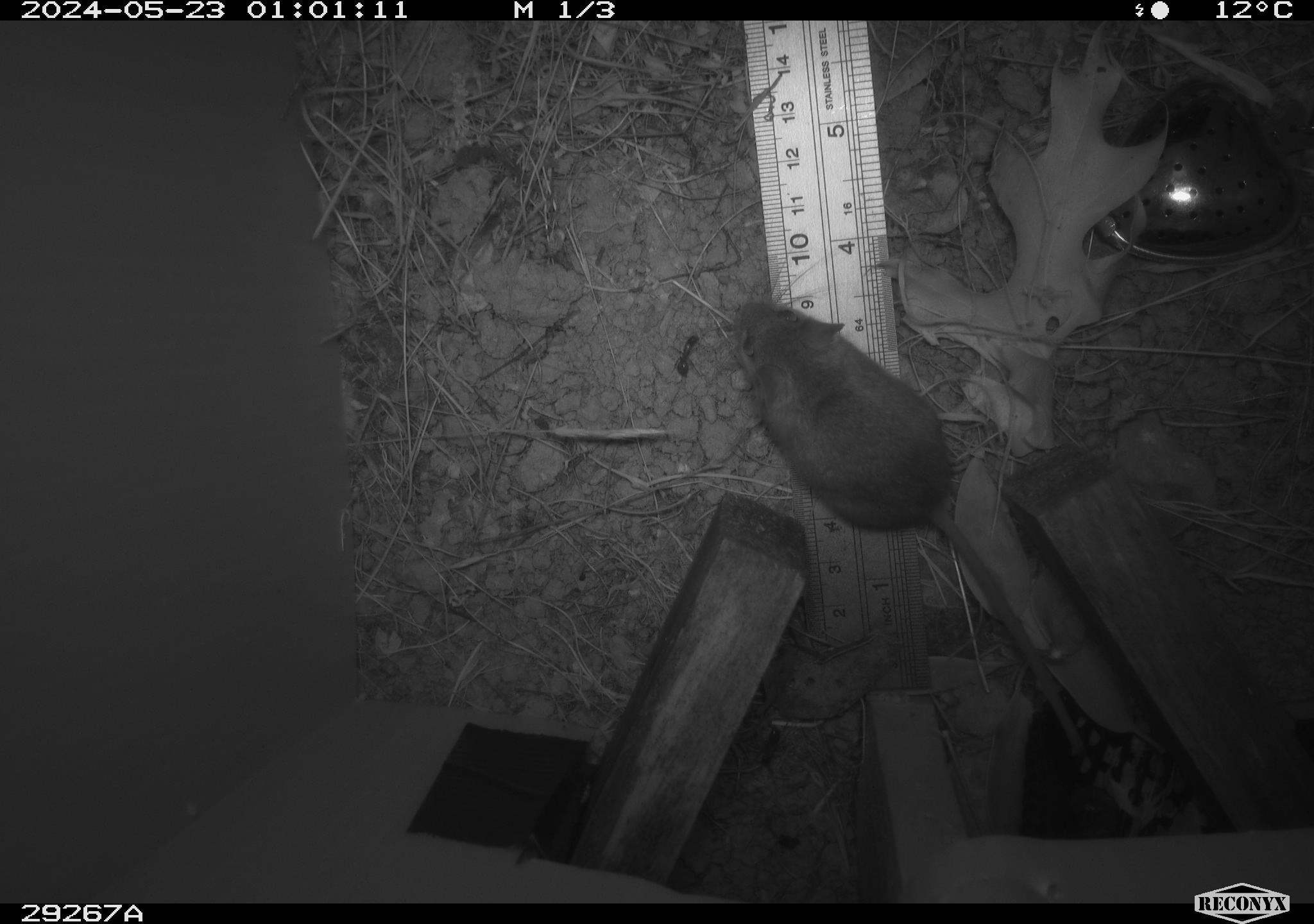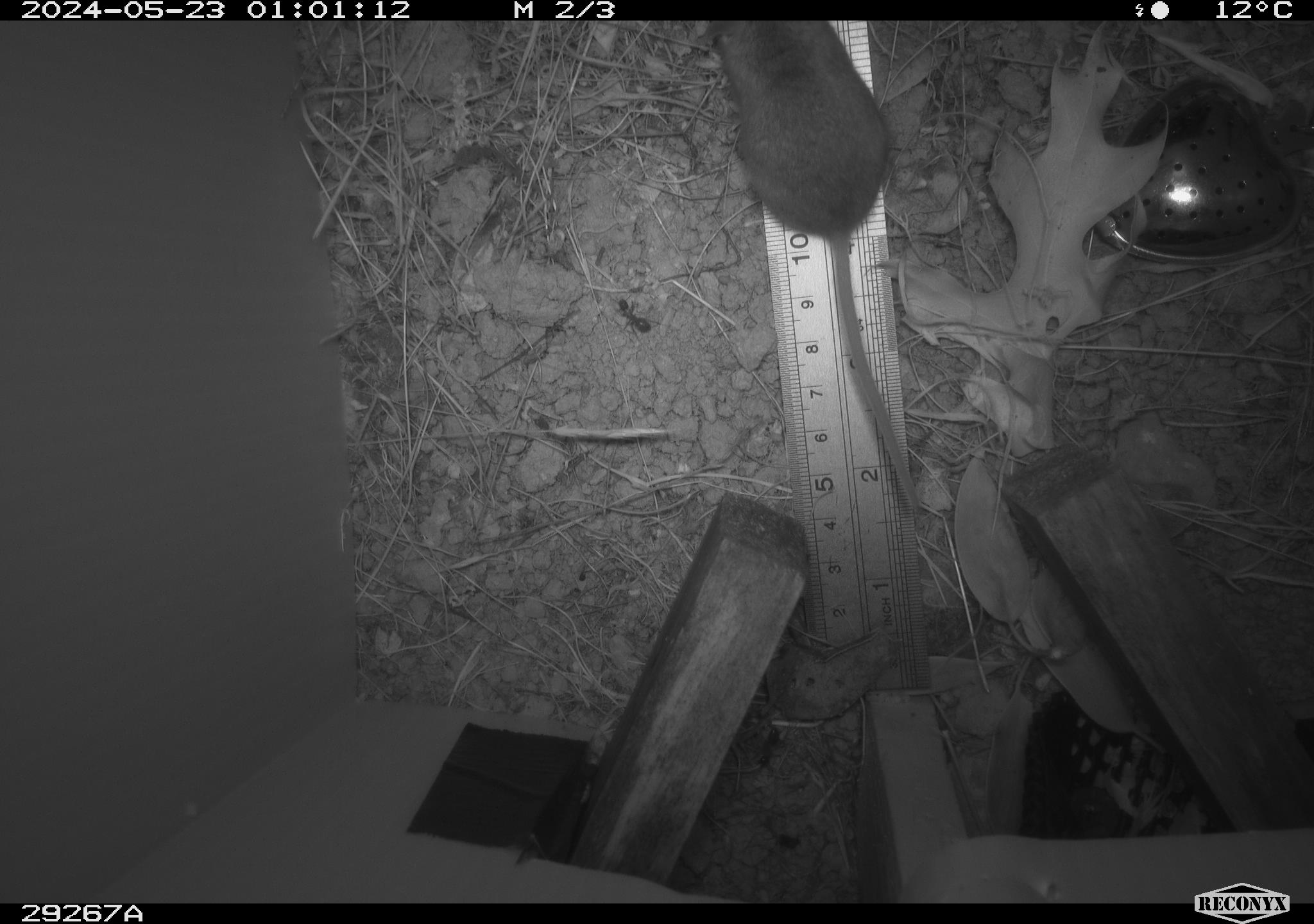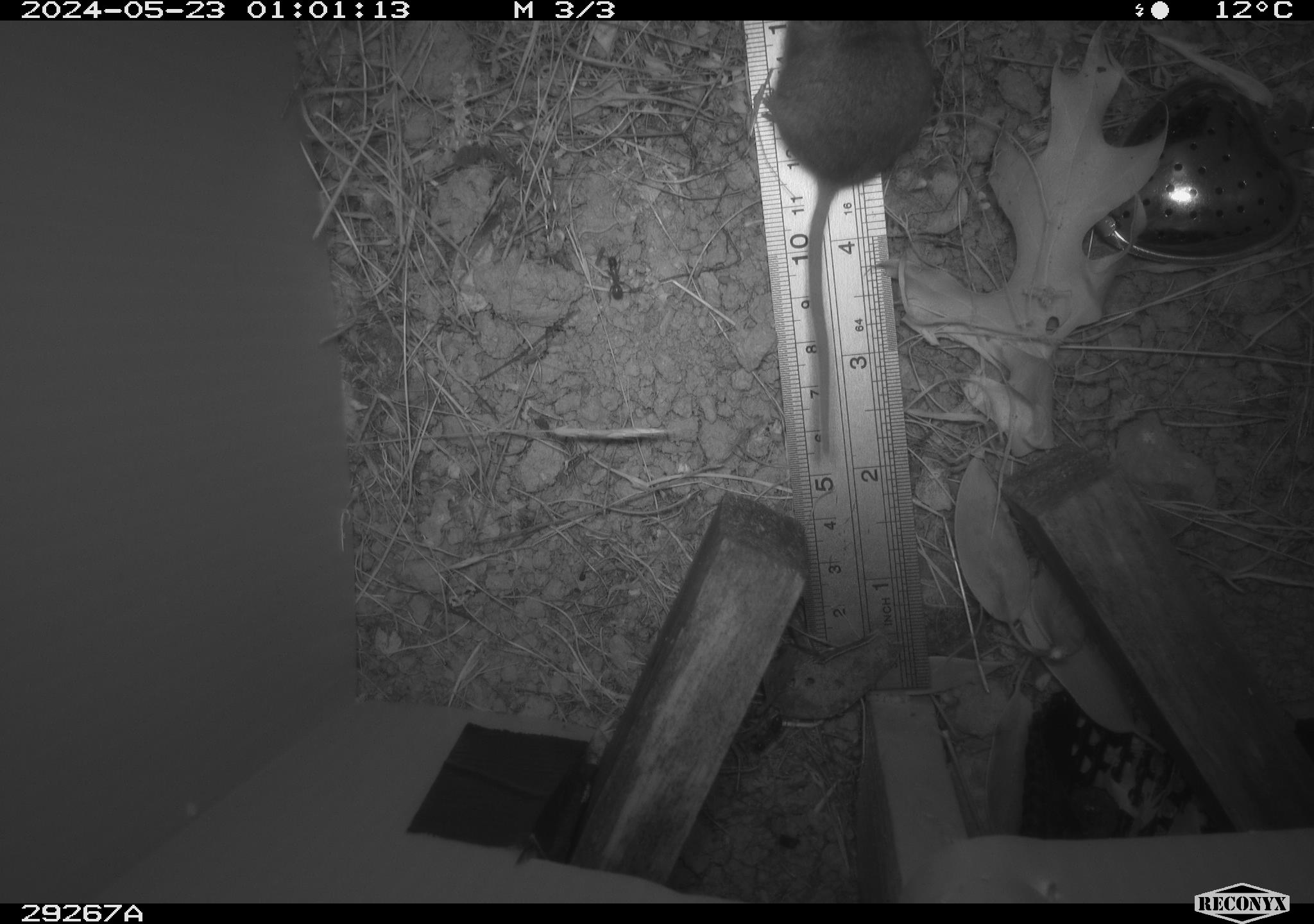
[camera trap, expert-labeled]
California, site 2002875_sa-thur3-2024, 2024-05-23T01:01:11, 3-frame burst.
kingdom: Animalia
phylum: Chordata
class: Mammalia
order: Rodentia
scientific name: Rodentia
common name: mouse species